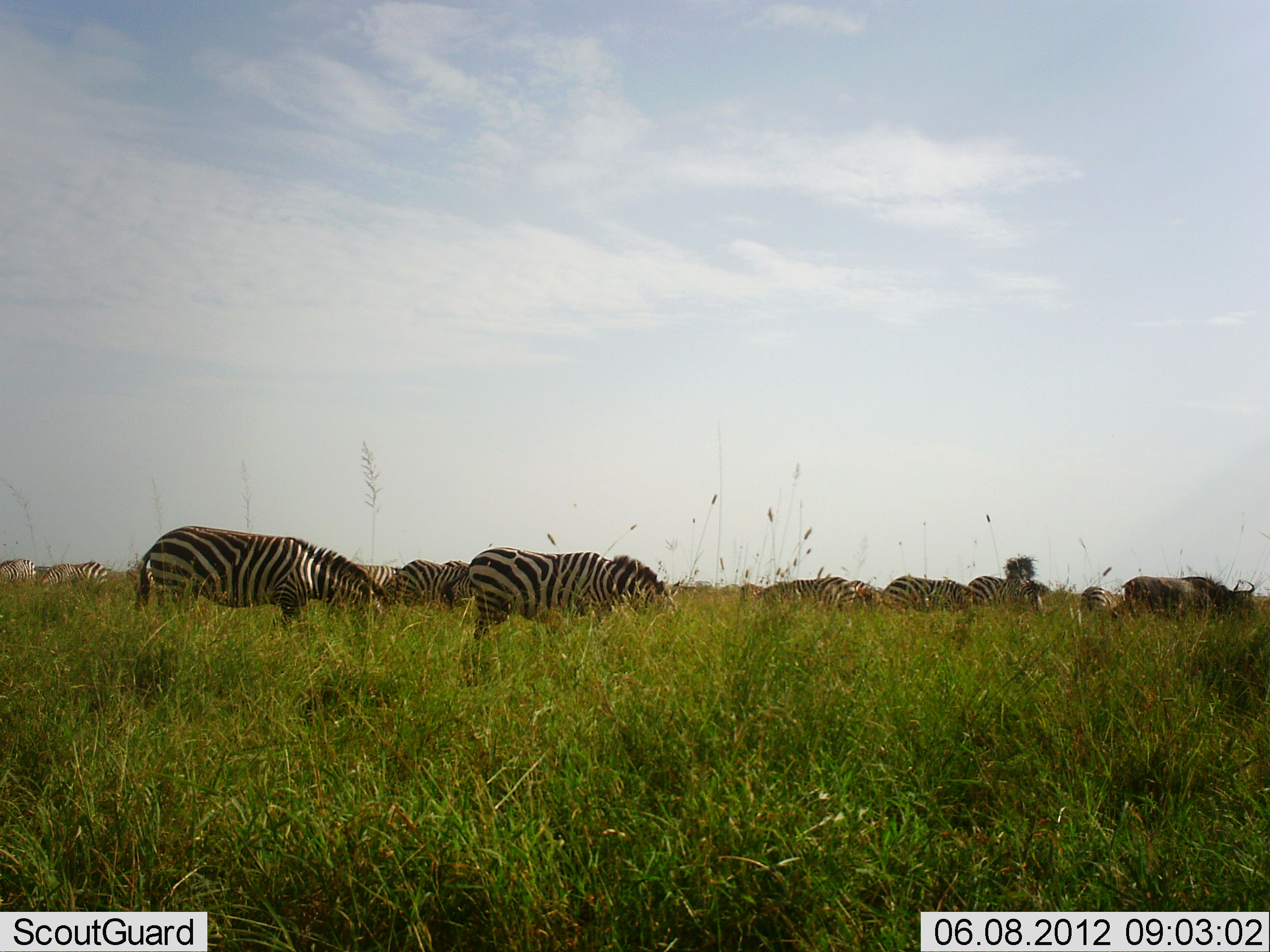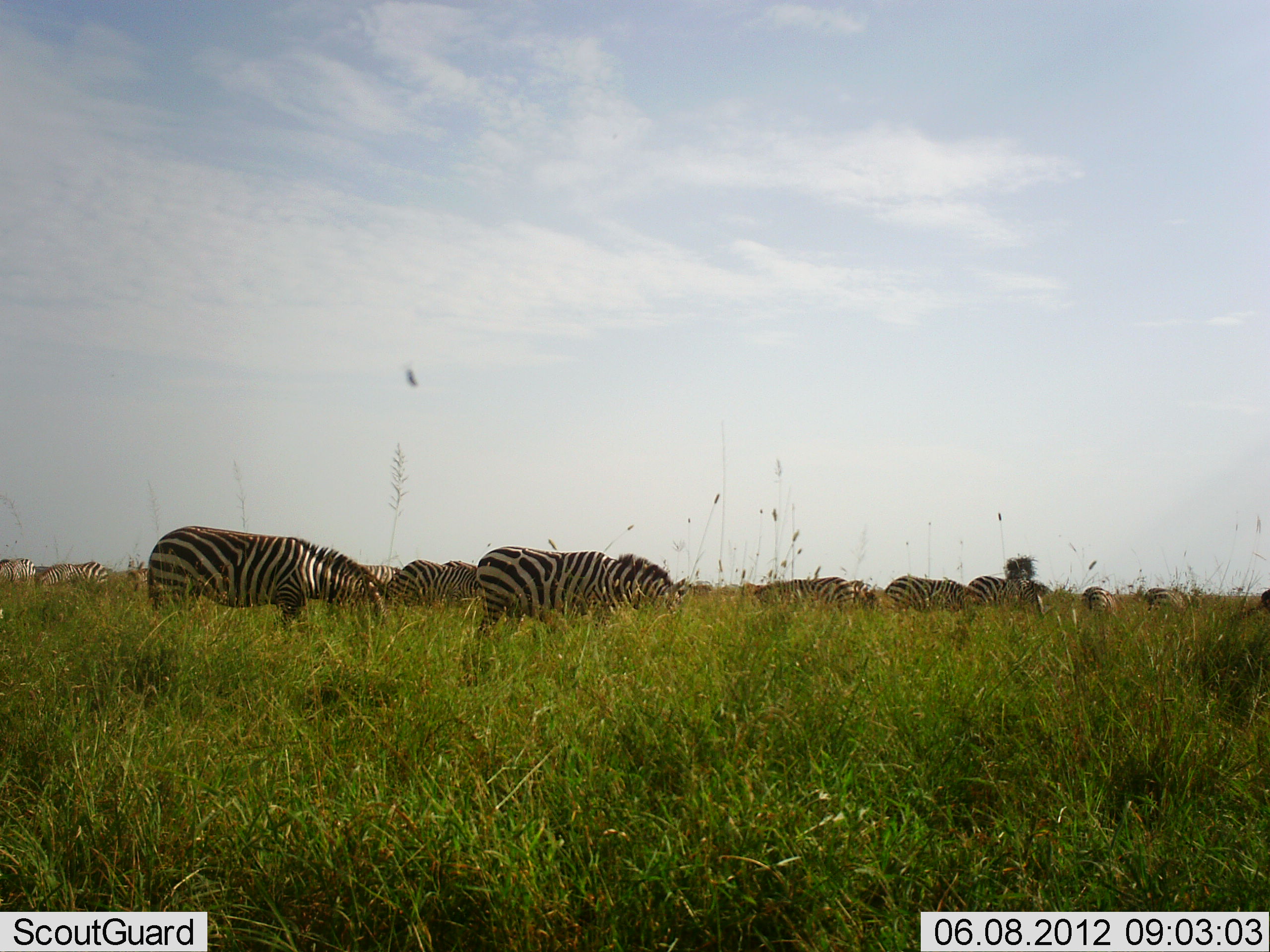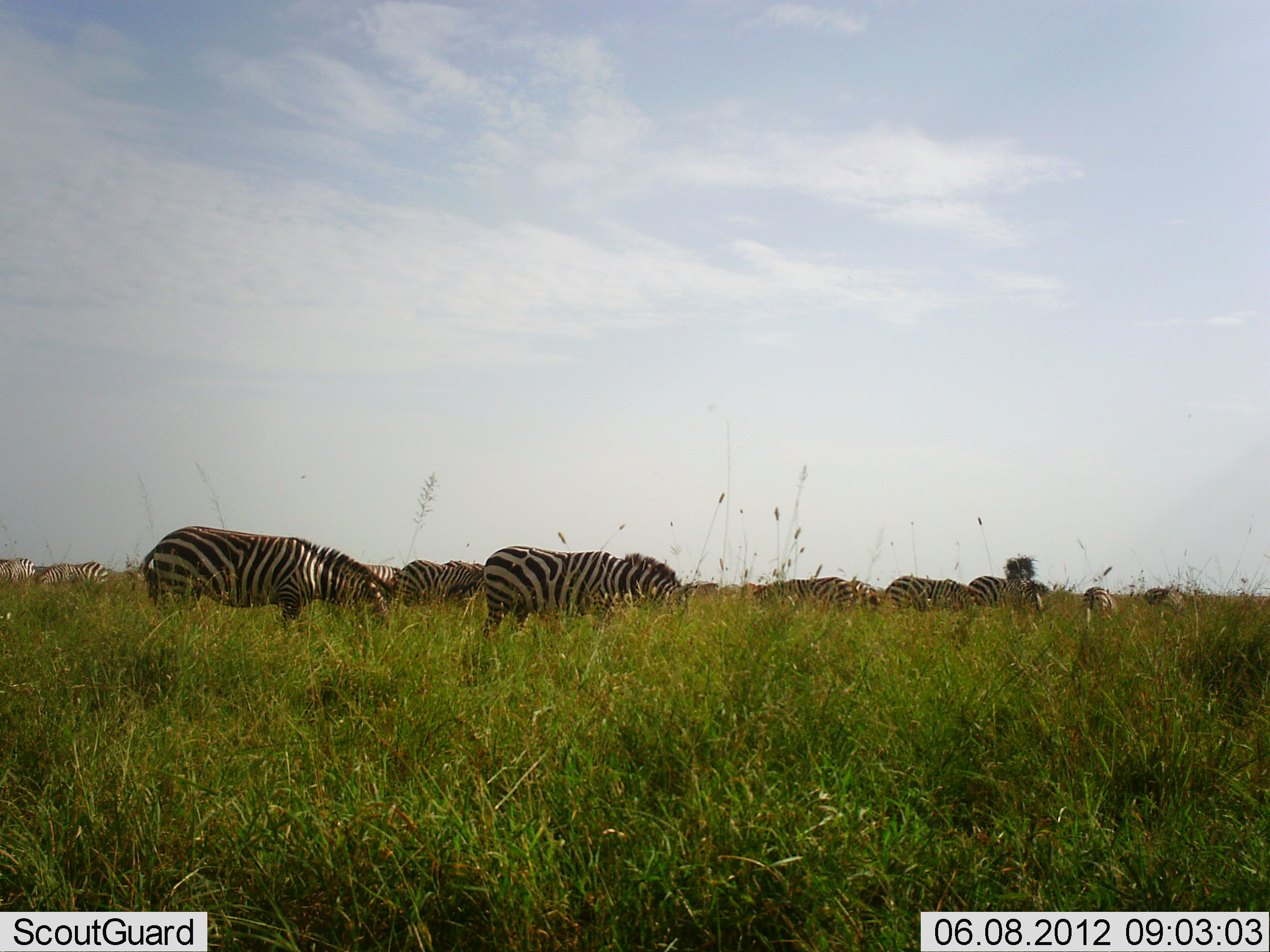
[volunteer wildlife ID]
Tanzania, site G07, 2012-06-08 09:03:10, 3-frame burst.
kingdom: Animalia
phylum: Chordata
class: Mammalia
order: Perissodactyla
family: Equidae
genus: Equus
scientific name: Equus quagga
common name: plains zebra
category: zebra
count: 11-50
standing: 41%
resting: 6%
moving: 12%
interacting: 6%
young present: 0%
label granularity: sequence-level